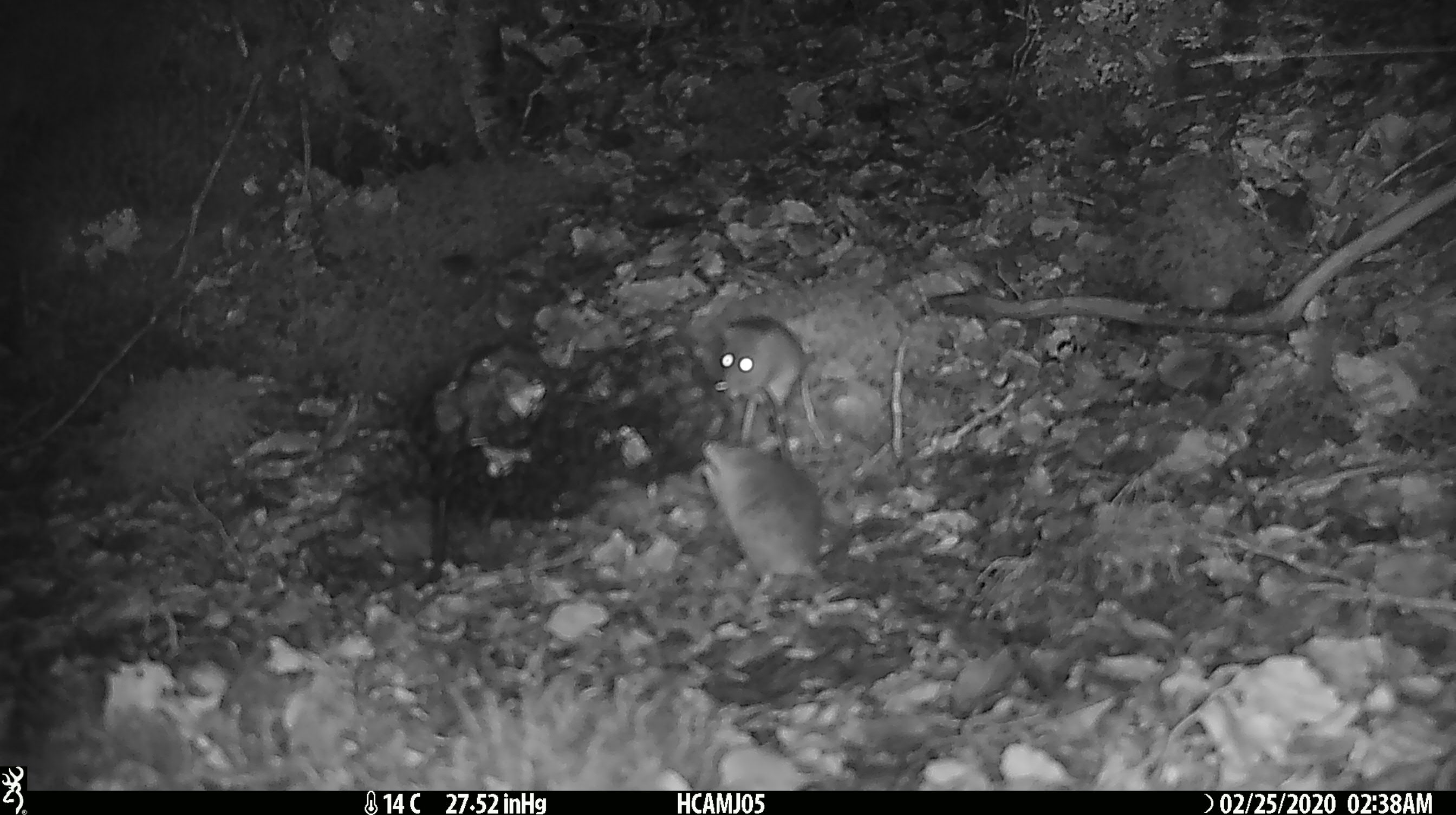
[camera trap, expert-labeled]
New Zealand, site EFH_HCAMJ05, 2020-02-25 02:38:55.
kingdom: Animalia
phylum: Chordata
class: Mammalia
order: Rodentia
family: Muridae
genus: Mus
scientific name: Mus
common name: mouse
Mouse (Mus).